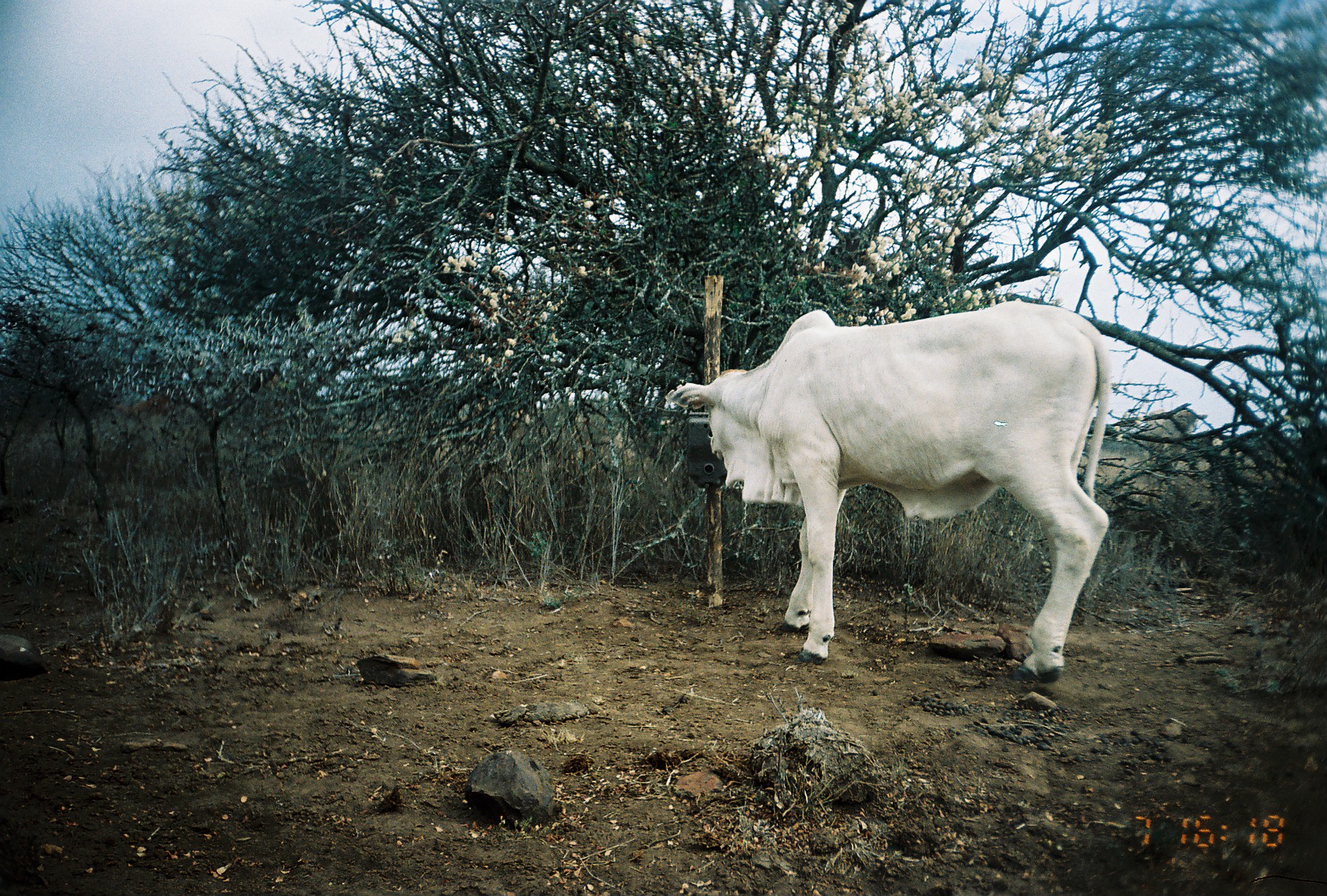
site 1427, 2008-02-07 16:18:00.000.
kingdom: Animalia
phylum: Chordata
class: Mammalia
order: Artiodactyla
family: Bovidae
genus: Bos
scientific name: Bos taurus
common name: domestic cattle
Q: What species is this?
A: Bos taurus (domestic cattle).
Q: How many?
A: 1.